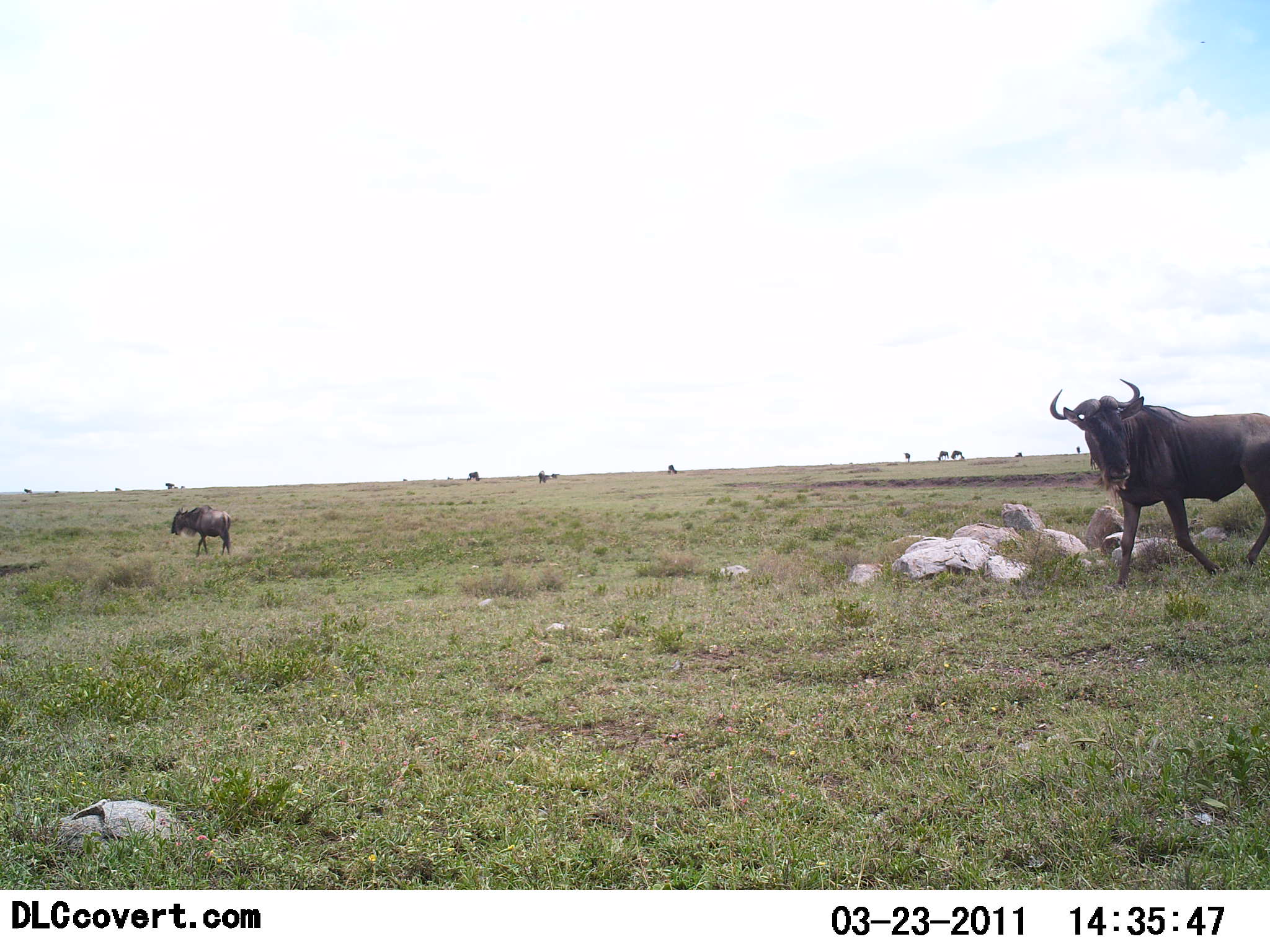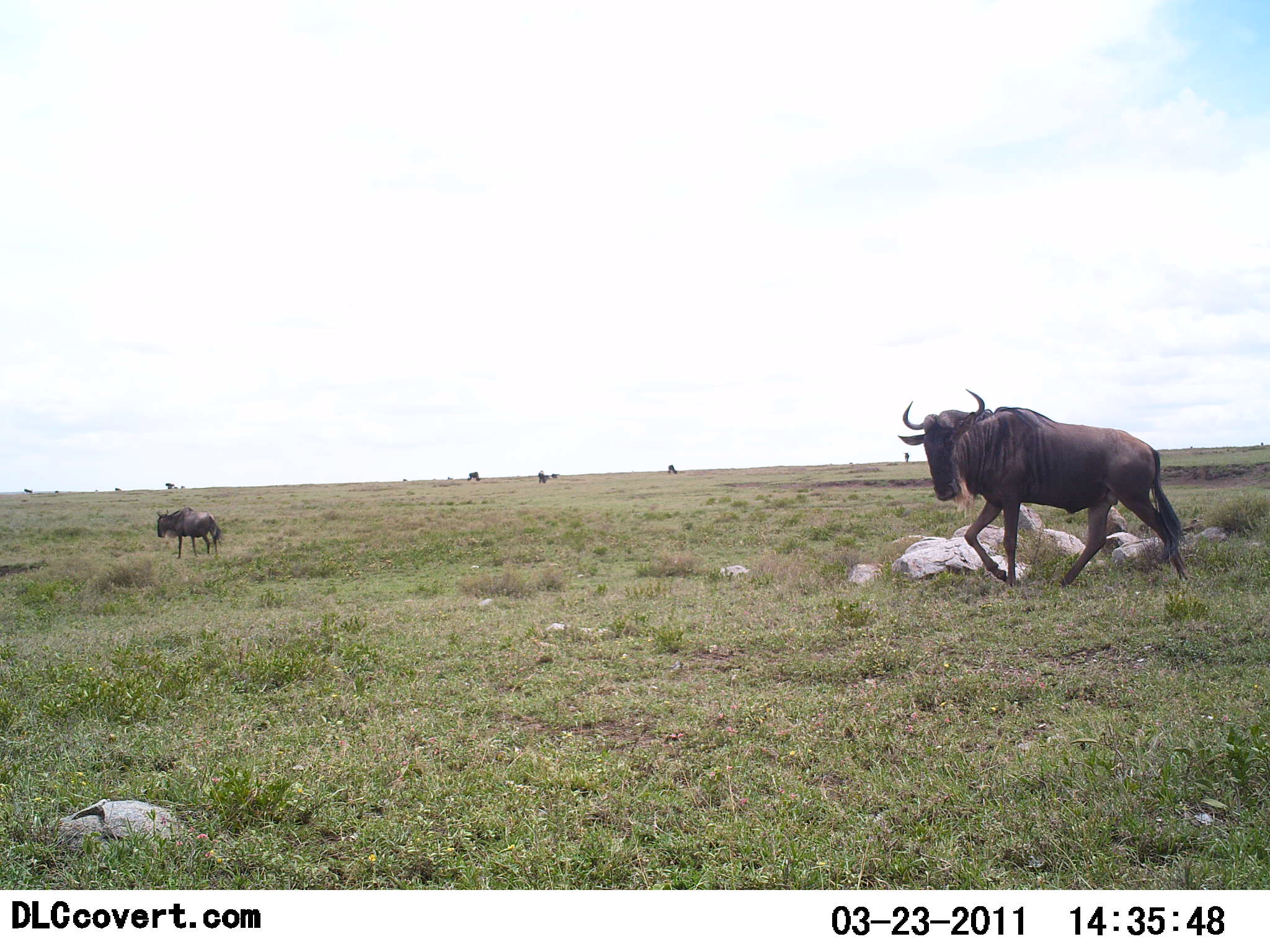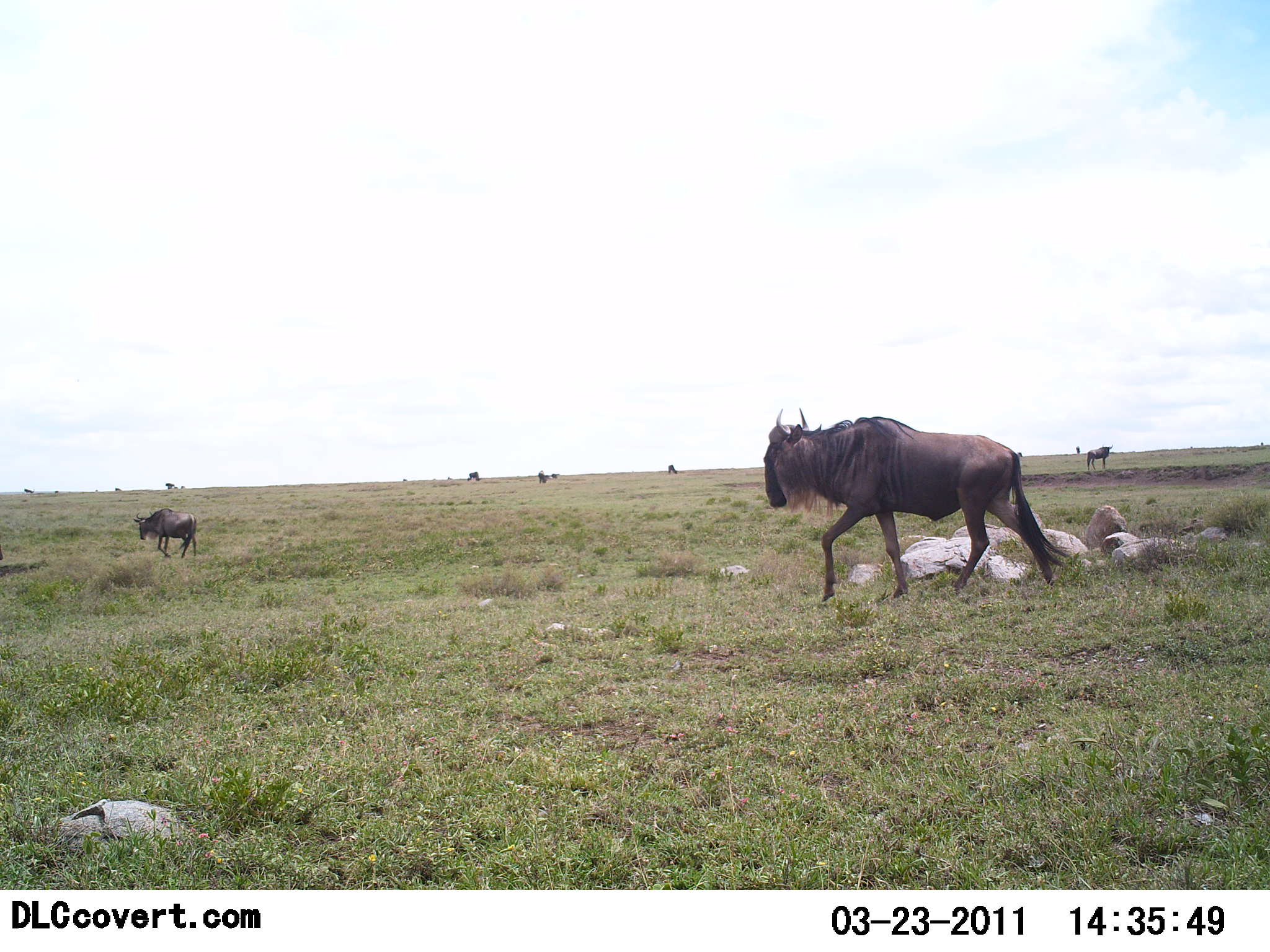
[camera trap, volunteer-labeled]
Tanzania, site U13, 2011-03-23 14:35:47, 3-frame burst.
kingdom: Animalia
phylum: Chordata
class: Mammalia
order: Artiodactyla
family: Bovidae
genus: Connochaetes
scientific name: Connochaetes taurinus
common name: blue wildebeest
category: wildebeest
Wildebeest (blue wildebeest) (Connochaetes taurinus), count 2. Behavior (volunteer vote fractions): standing 31%, resting 0%, moving 92%, interacting 0%. Young present (vote fraction): 23%. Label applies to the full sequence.